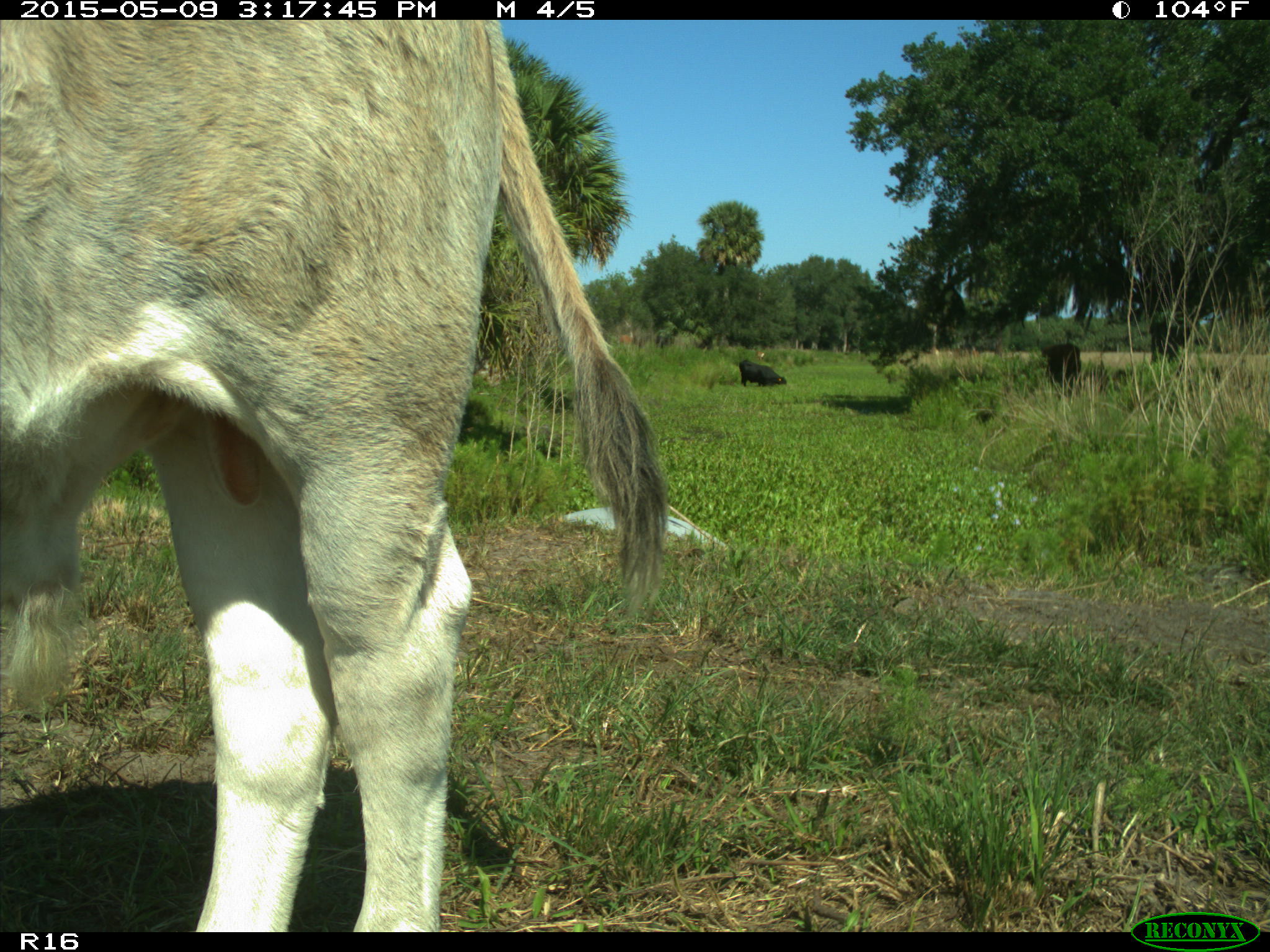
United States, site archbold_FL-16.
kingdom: Animalia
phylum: Chordata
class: Mammalia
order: Artiodactyla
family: Bovidae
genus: Bos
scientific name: Bos taurus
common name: domestic cow